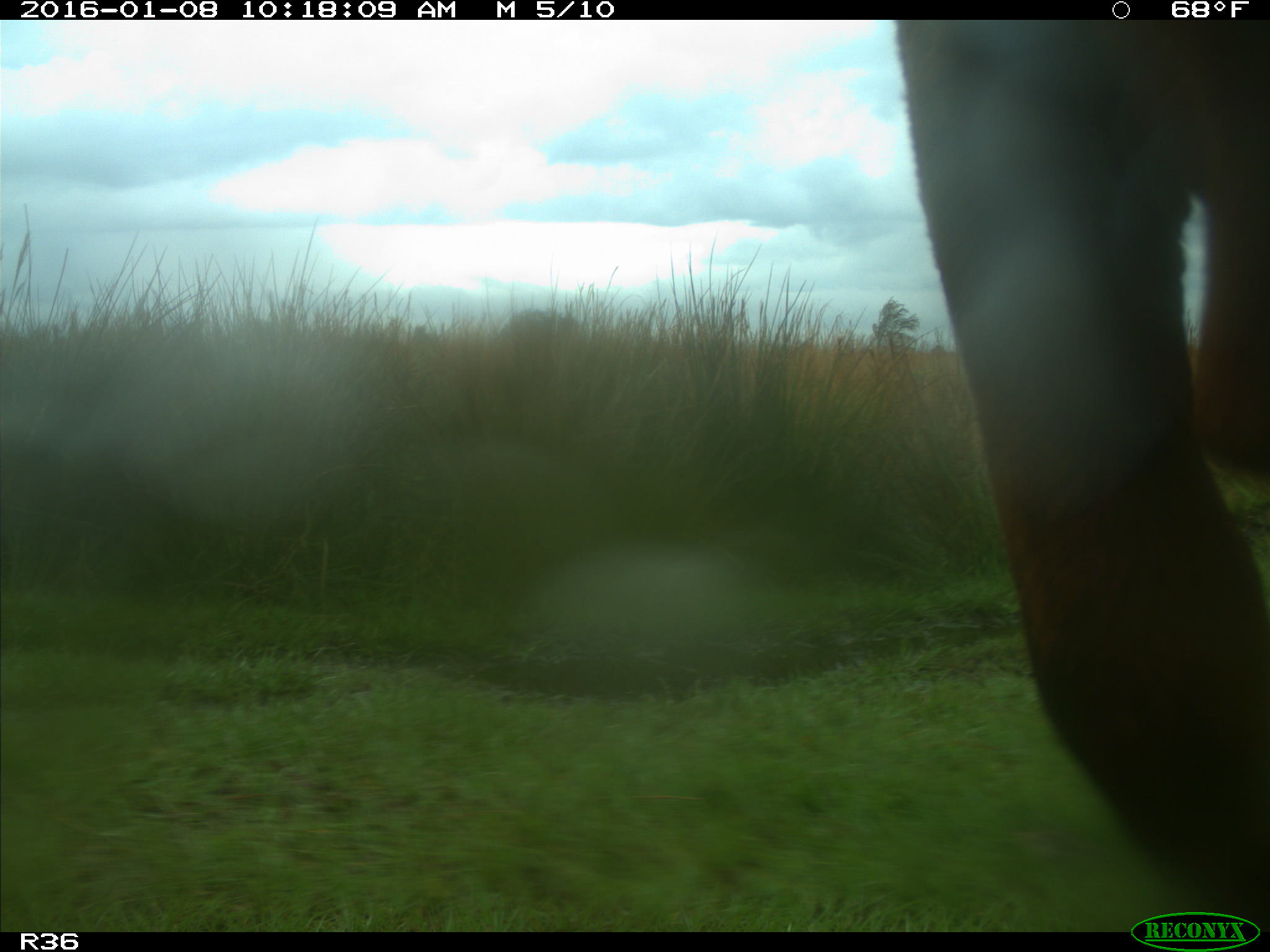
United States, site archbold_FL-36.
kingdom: Animalia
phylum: Chordata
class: Mammalia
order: Artiodactyla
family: Bovidae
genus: Bos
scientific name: Bos taurus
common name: domestic cow